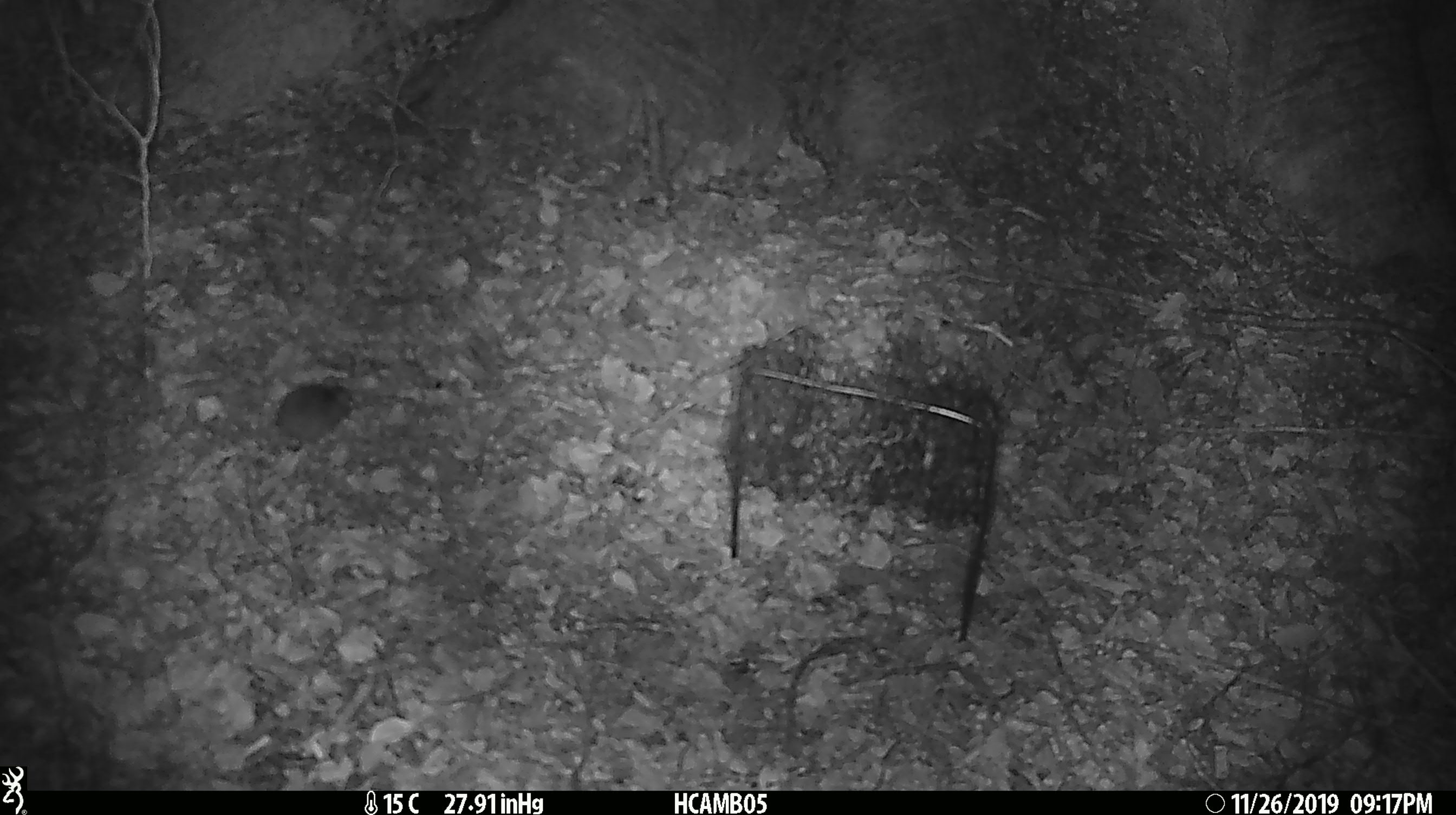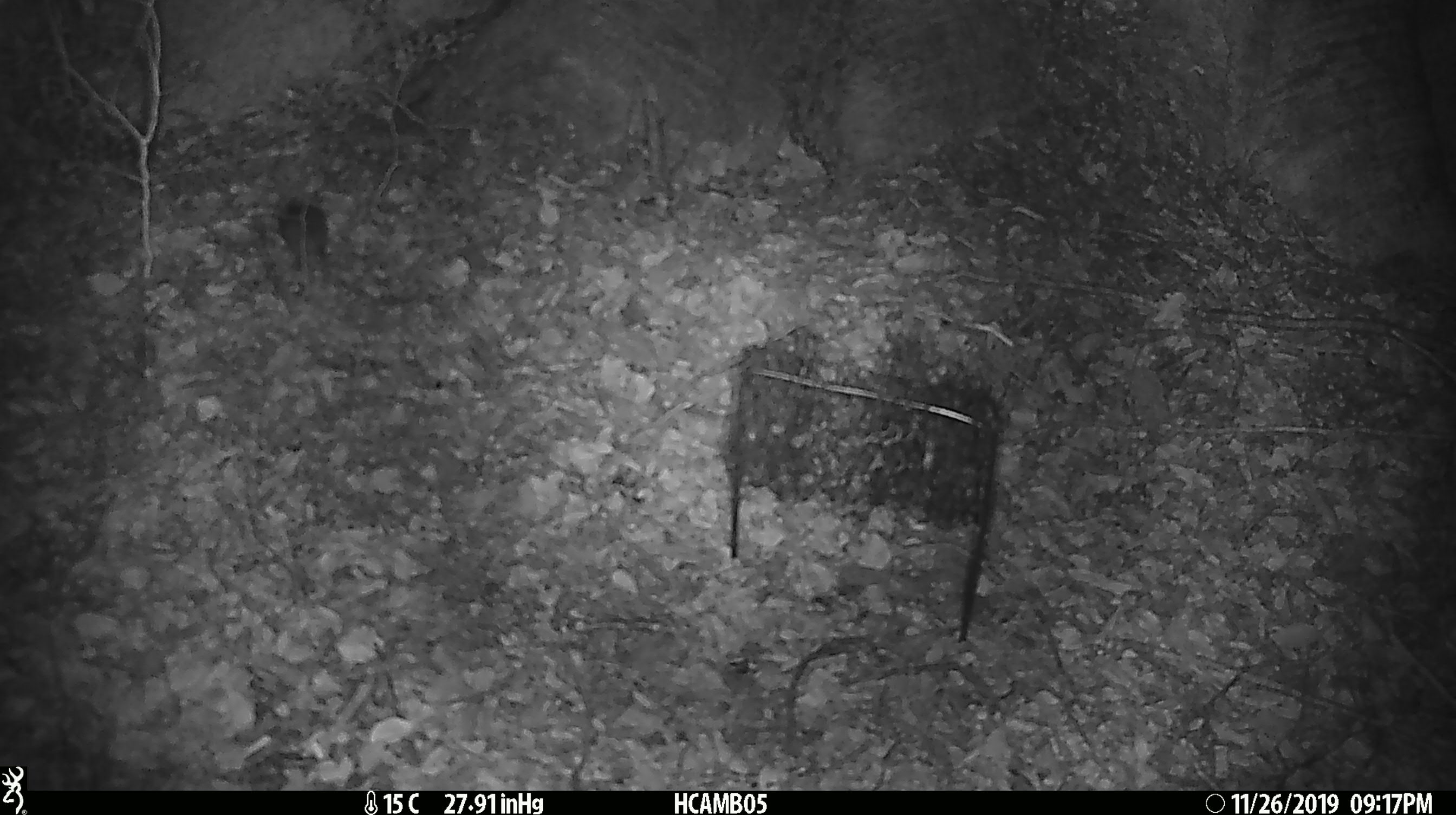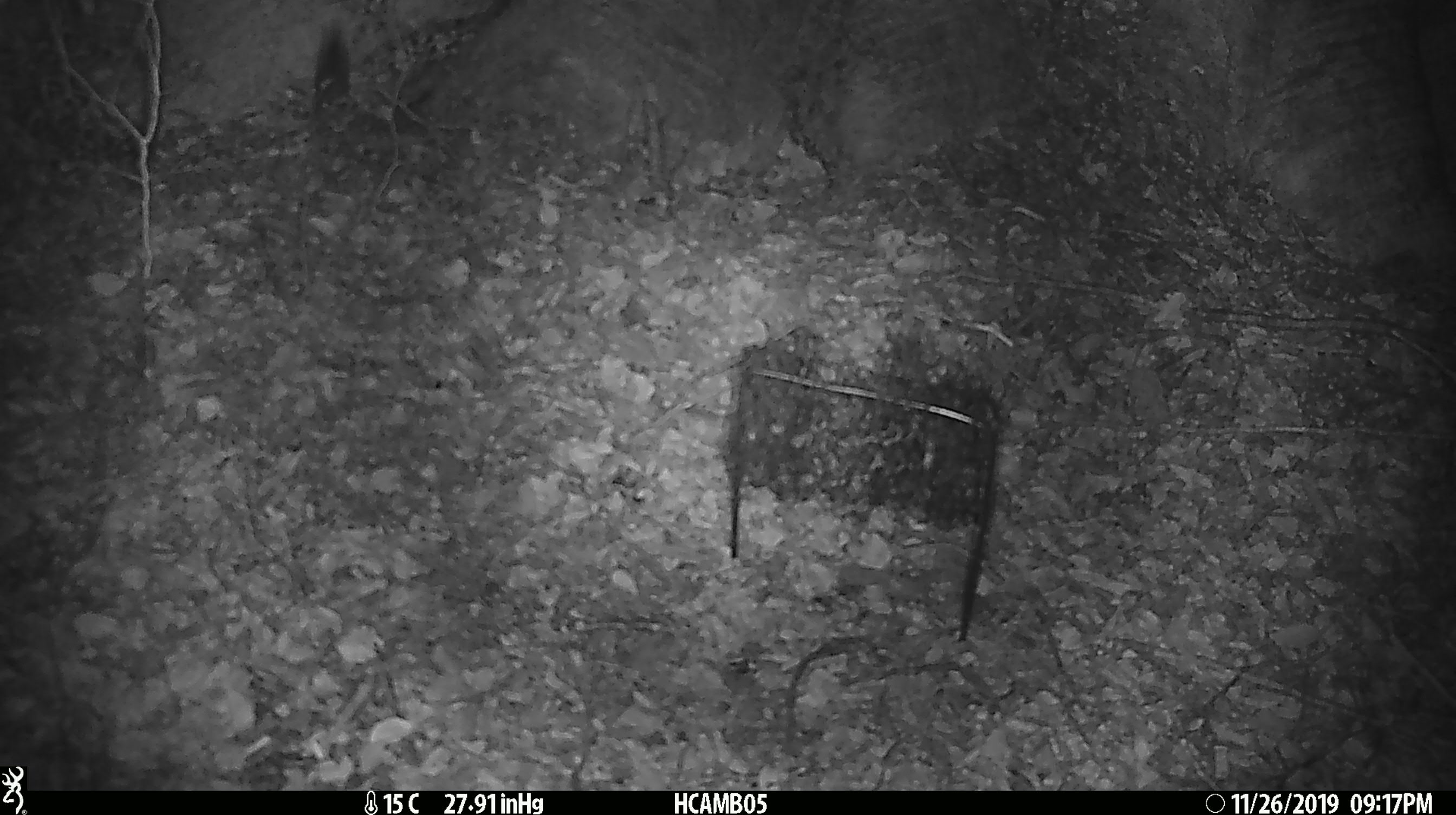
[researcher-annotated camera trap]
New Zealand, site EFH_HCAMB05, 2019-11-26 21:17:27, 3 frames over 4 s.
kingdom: Animalia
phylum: Chordata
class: Mammalia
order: Rodentia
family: Muridae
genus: Mus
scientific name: Mus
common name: mouse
Mouse (Mus).